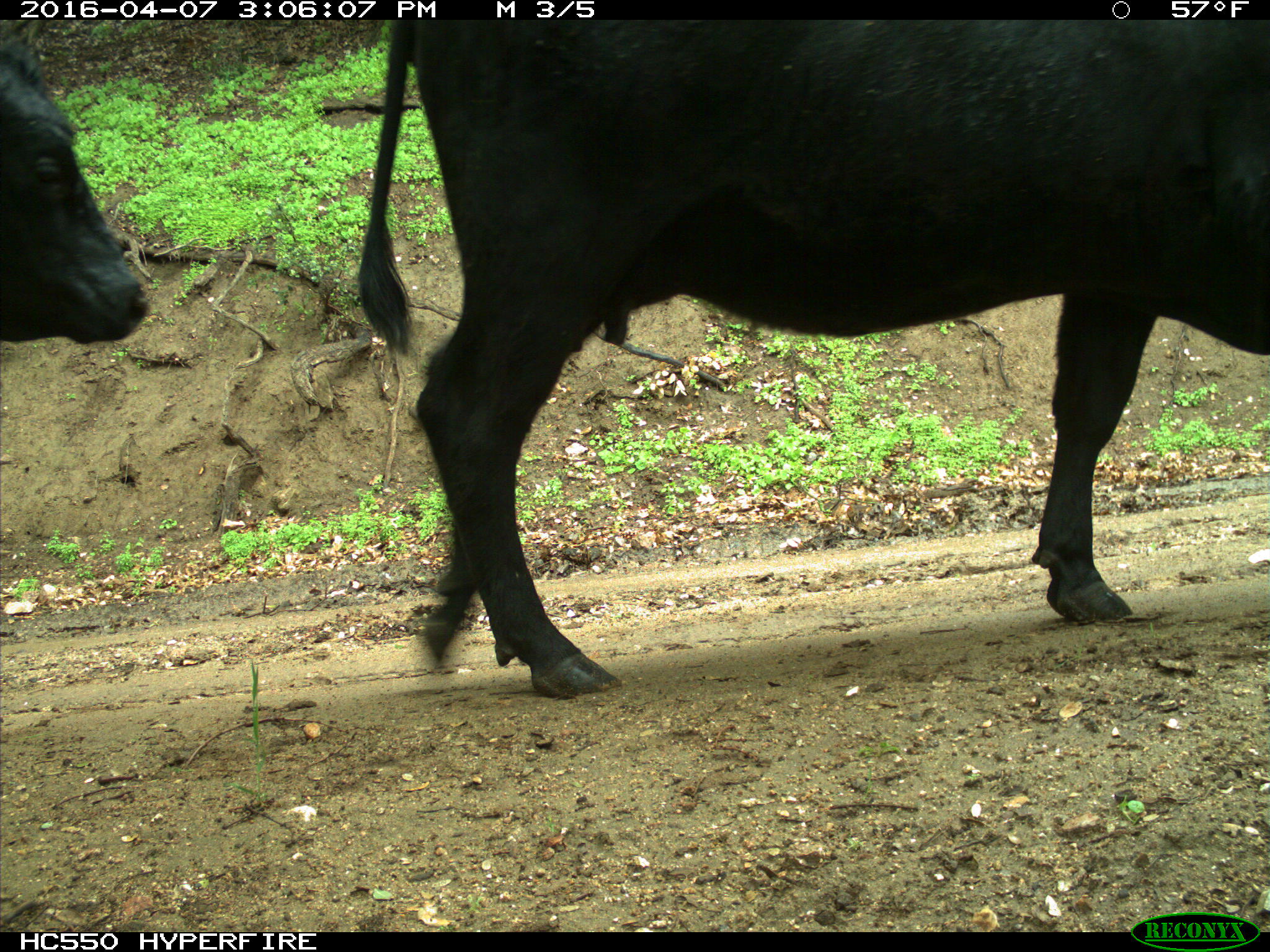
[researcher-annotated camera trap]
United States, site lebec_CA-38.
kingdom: Animalia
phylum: Chordata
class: Mammalia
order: Artiodactyla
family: Bovidae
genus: Bos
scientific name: Bos taurus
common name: domestic cow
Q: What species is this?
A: Bos taurus (domestic cow).